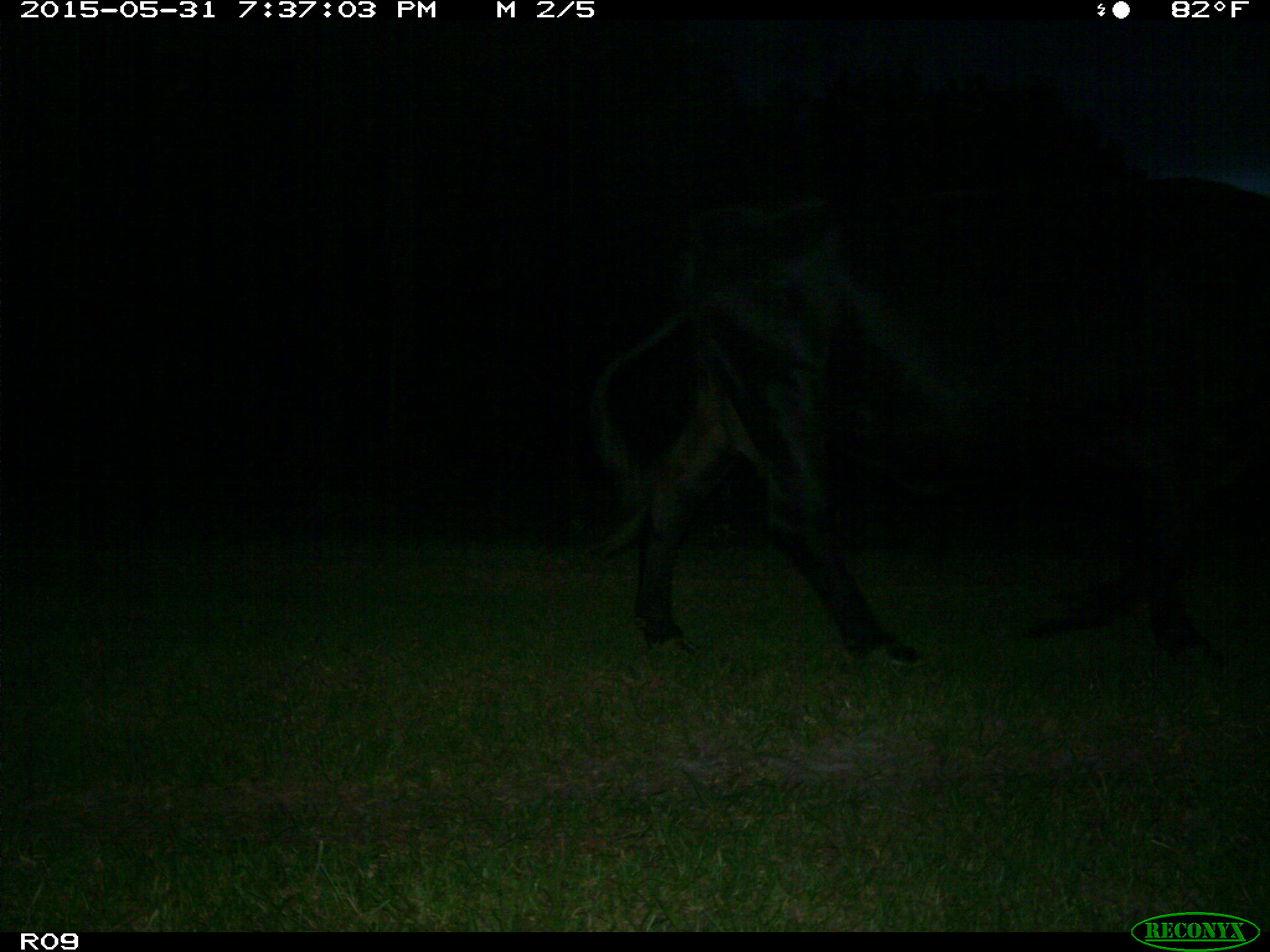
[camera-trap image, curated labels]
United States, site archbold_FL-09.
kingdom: Animalia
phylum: Chordata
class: Mammalia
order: Artiodactyla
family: Bovidae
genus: Bos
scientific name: Bos taurus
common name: domestic cow